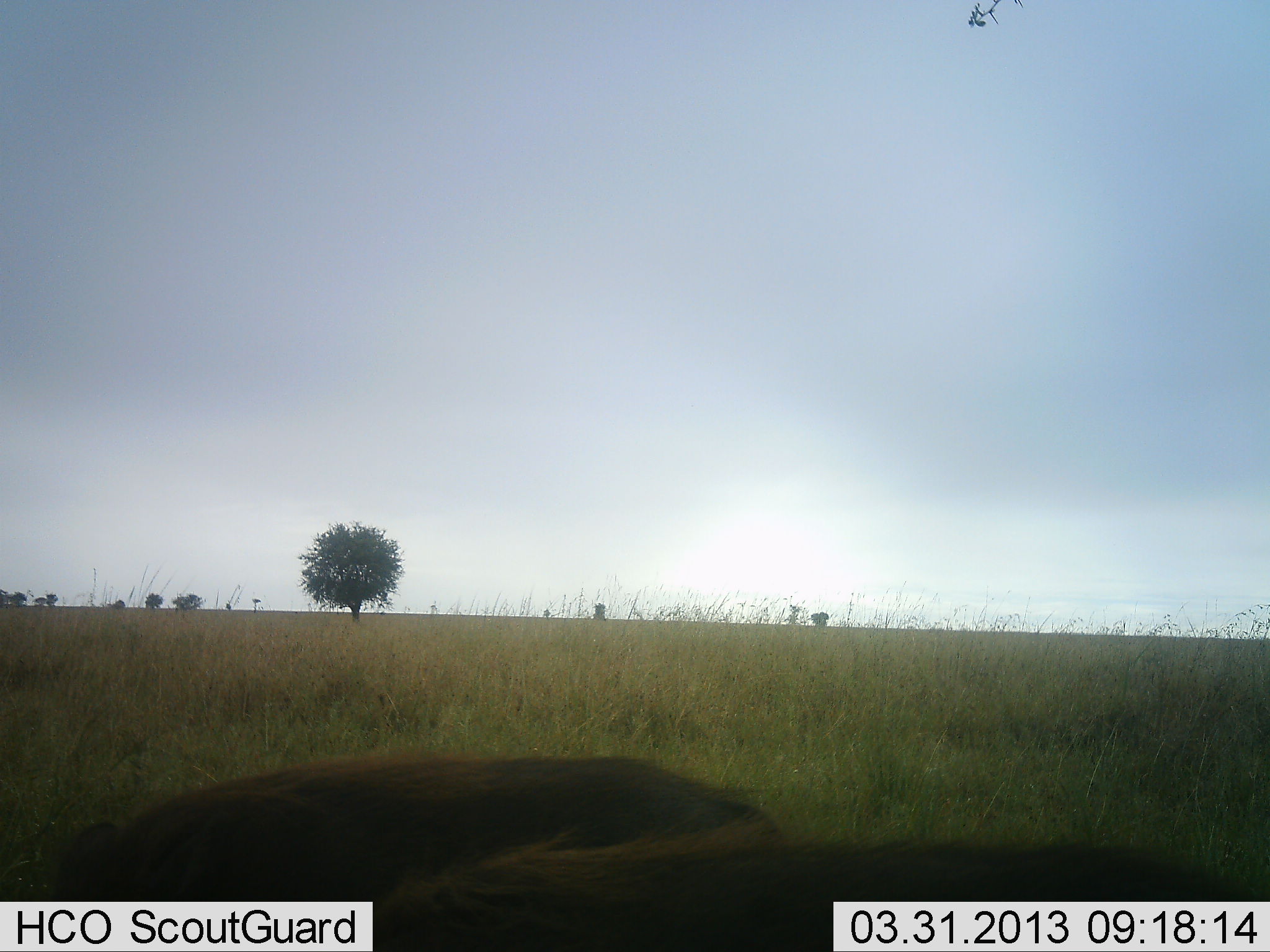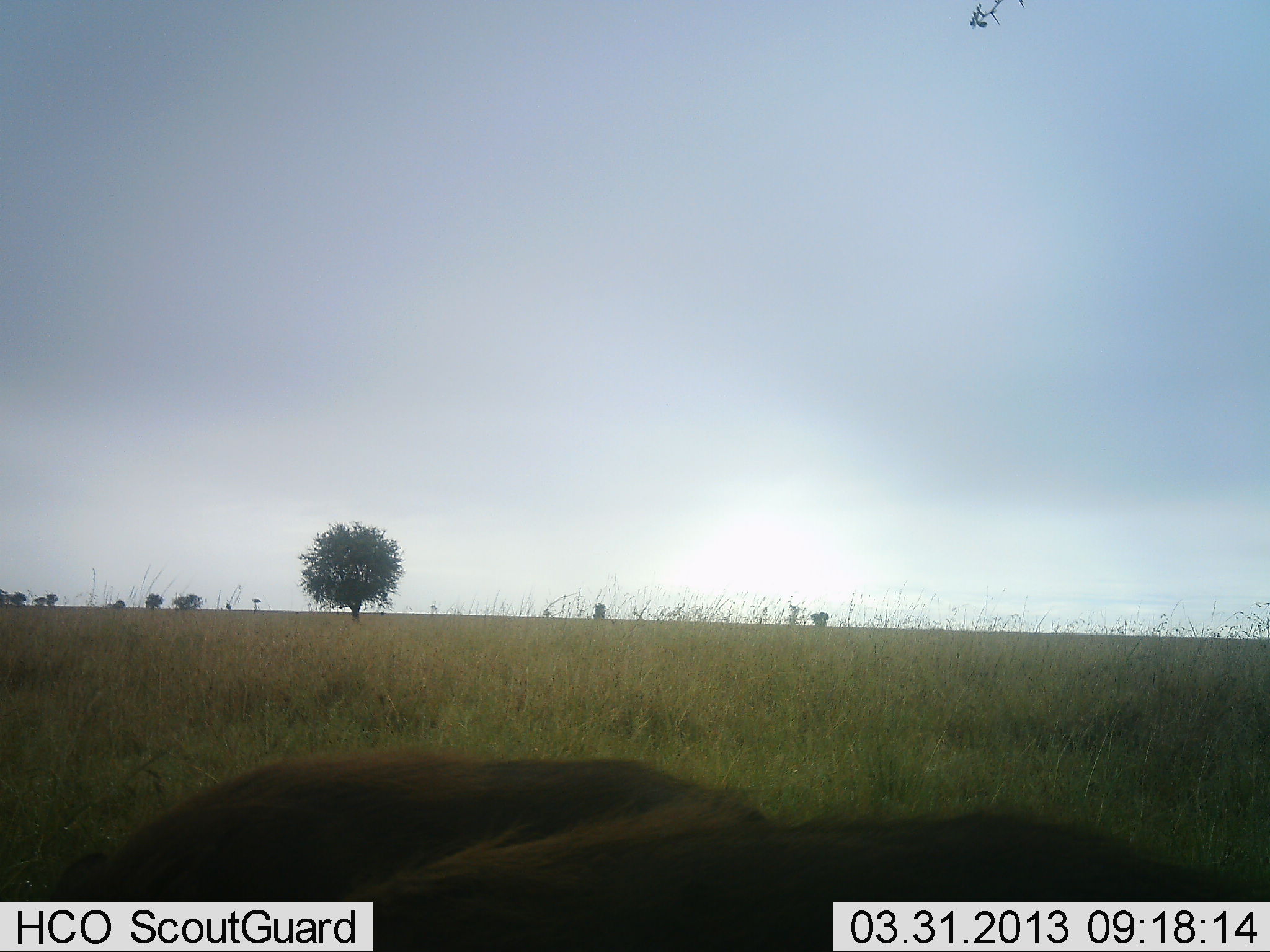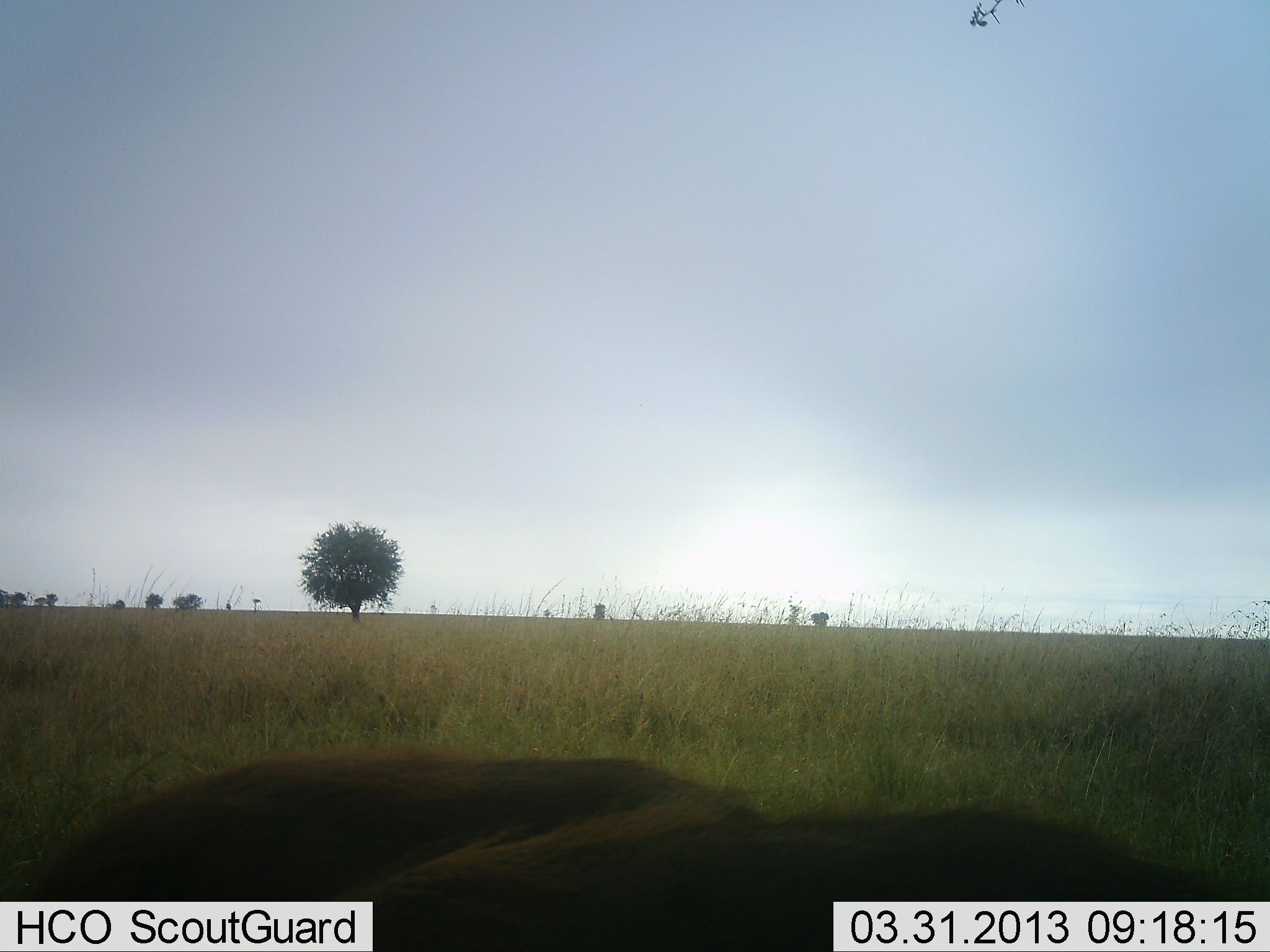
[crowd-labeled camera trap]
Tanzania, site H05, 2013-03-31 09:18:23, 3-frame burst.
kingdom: Animalia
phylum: Chordata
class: Mammalia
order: Artiodactyla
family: Suidae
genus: Phacochoerus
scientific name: Phacochoerus africanus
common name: warthog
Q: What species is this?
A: Warthog (Phacochoerus africanus).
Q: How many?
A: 2.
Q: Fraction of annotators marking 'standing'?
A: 27%.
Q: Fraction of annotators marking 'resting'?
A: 7%.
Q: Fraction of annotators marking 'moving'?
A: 13%.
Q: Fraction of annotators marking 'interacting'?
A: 0%.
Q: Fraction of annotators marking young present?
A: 0%.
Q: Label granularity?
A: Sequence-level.